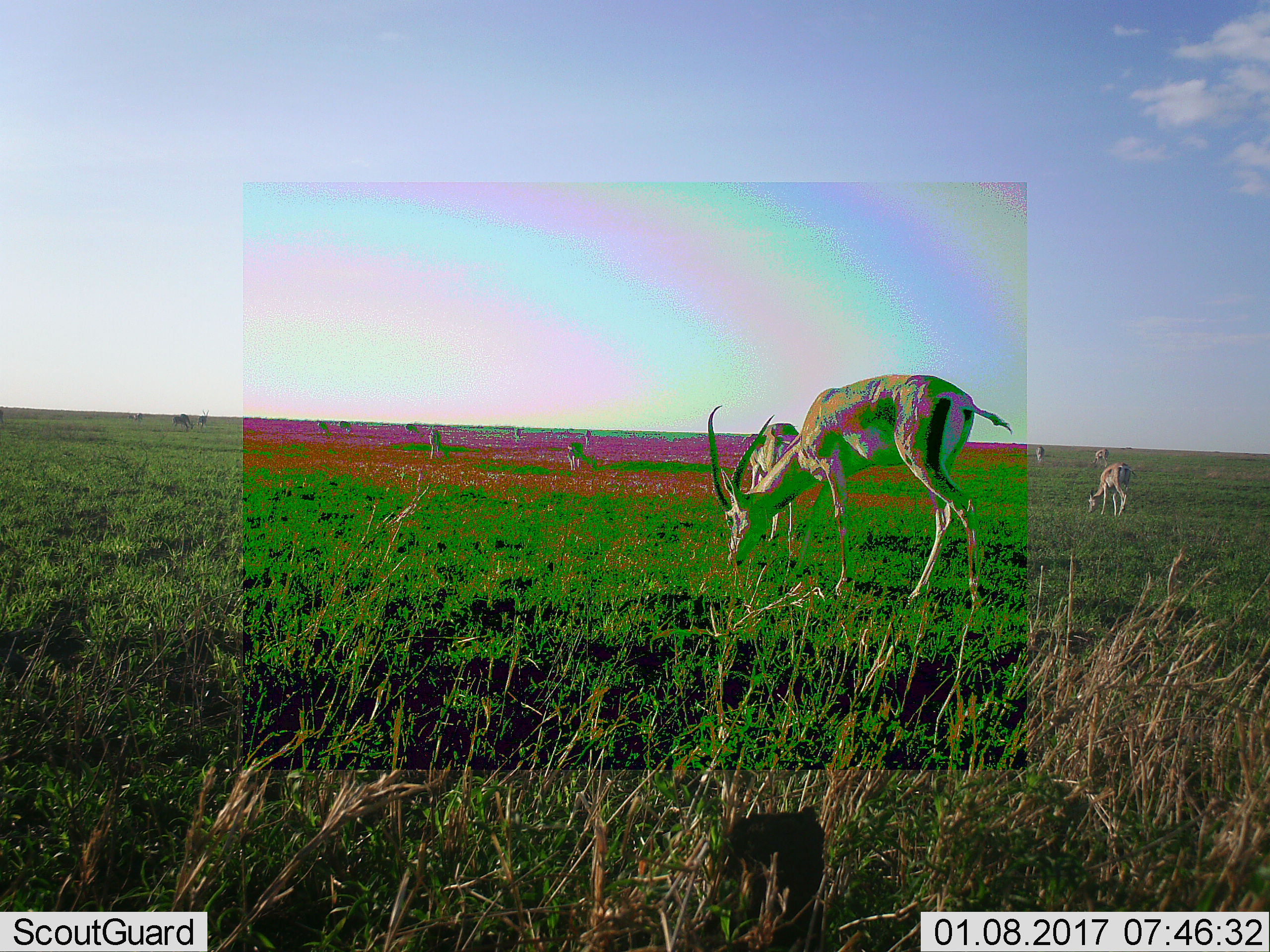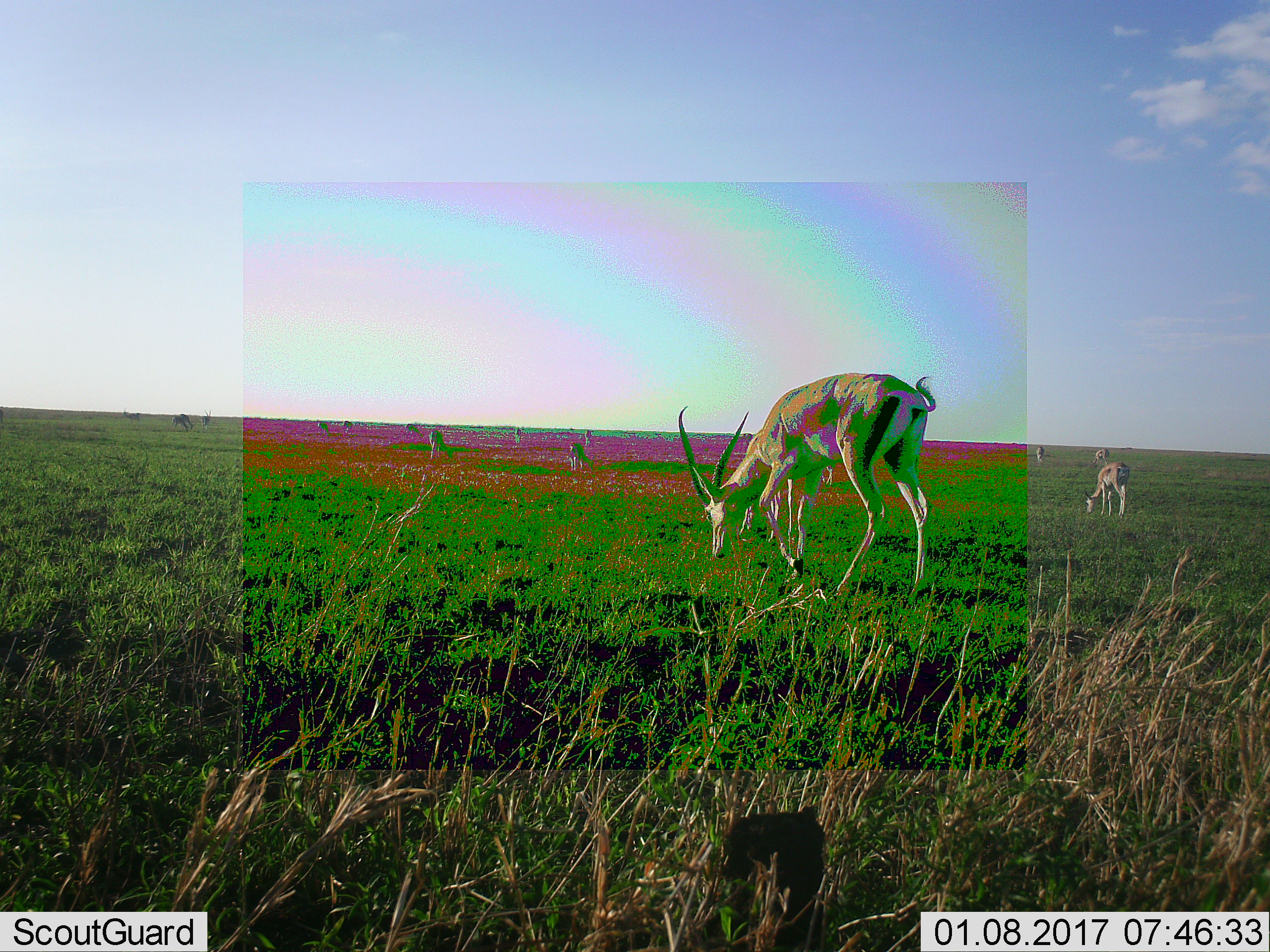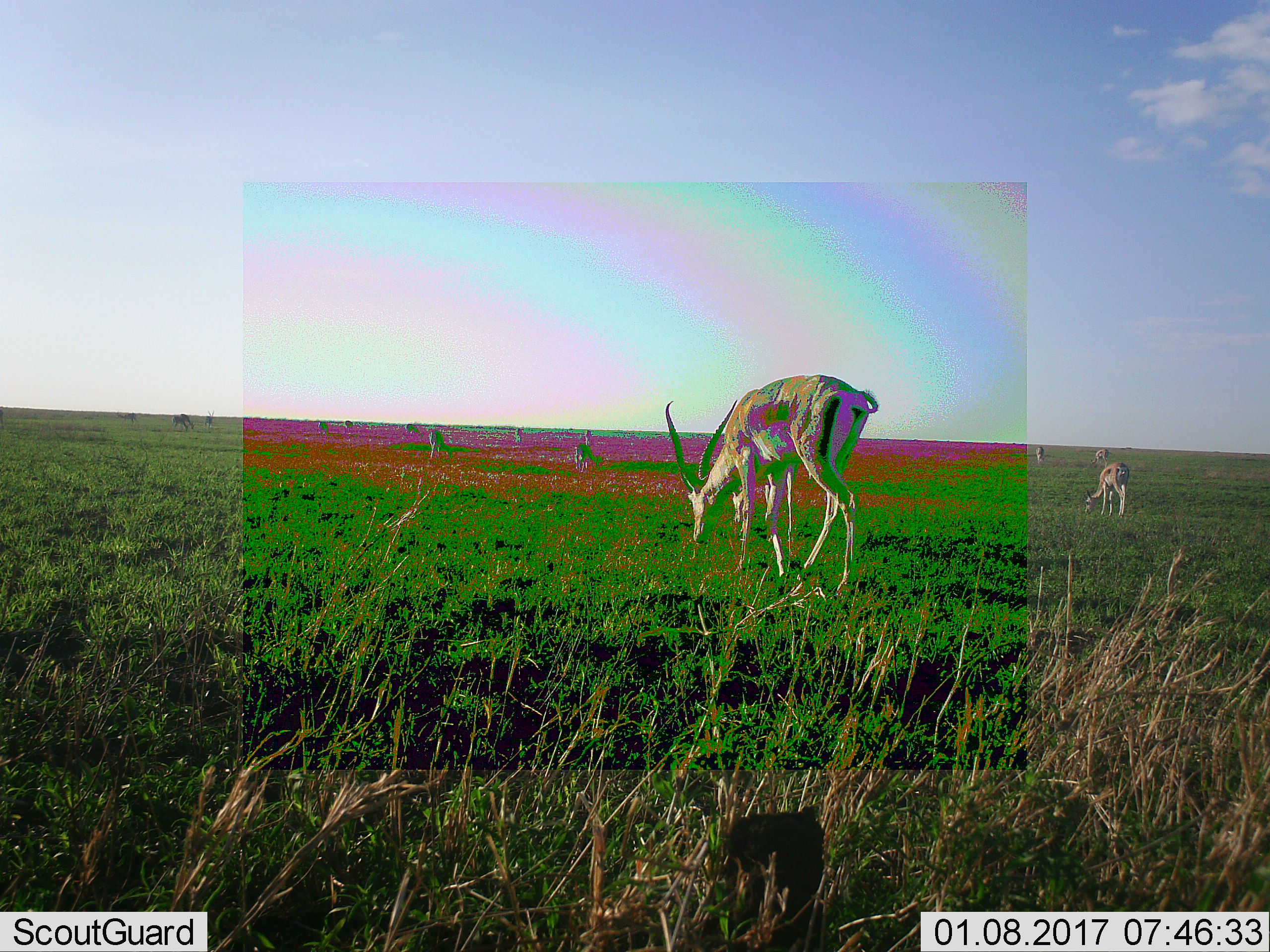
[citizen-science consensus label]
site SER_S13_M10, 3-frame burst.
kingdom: Animalia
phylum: Chordata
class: Mammalia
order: Artiodactyla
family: Bovidae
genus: Nanger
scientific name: Nanger granti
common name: grant's gazelle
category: gazellegrants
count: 11-50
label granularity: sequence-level